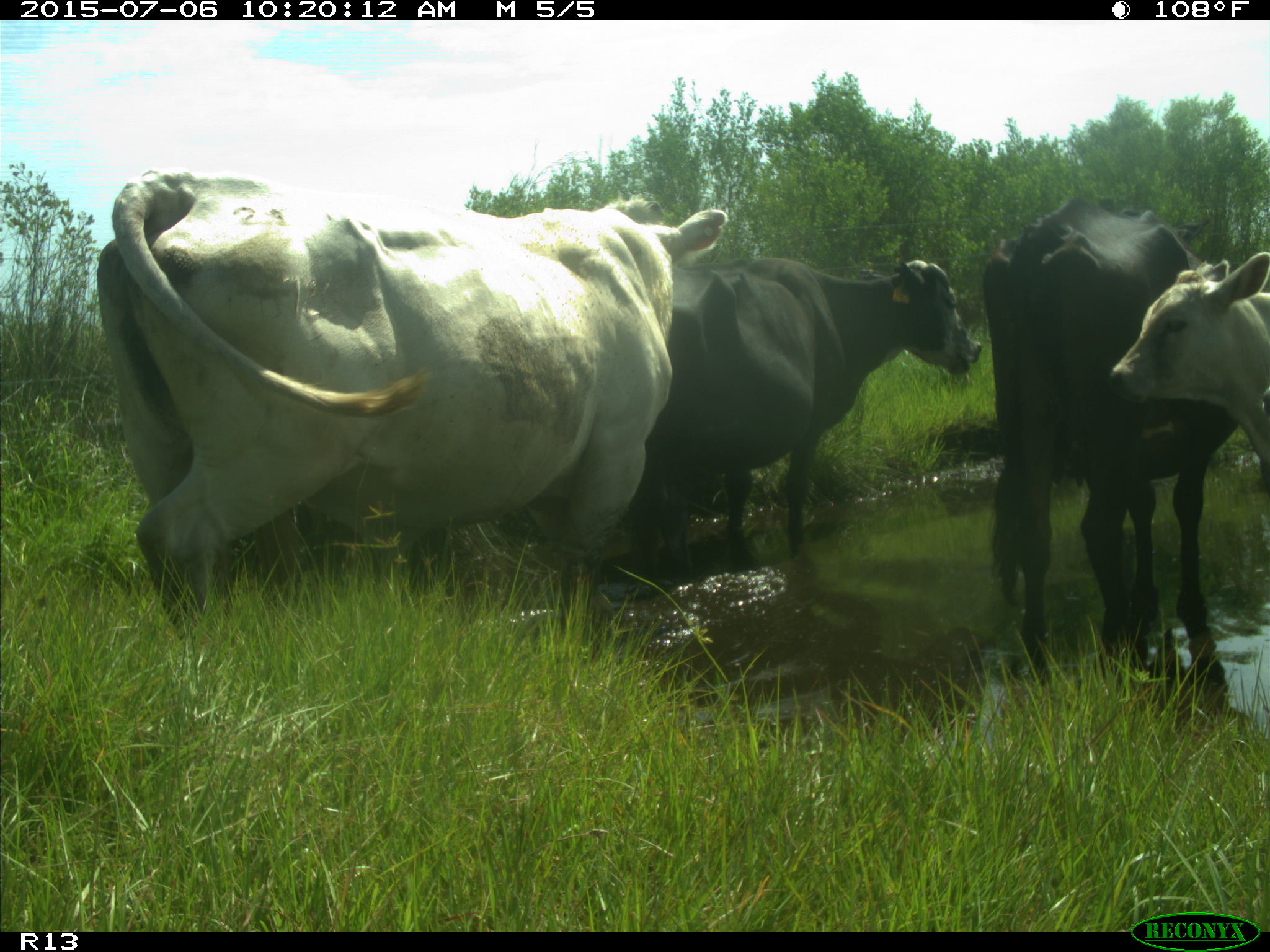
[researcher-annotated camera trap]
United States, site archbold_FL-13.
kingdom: Animalia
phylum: Chordata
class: Mammalia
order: Artiodactyla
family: Bovidae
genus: Bos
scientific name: Bos taurus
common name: domestic cow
Bos taurus (domestic cow).